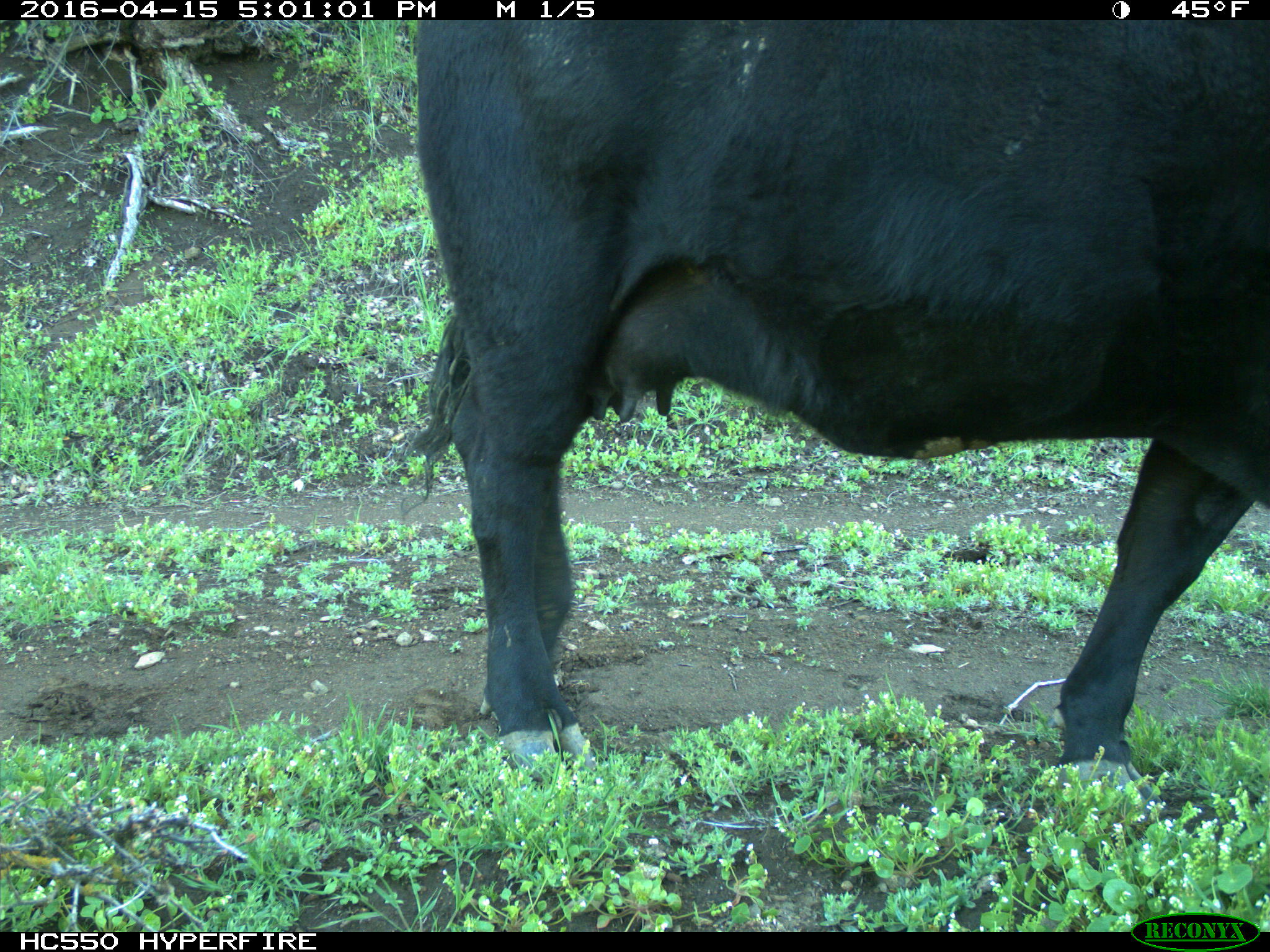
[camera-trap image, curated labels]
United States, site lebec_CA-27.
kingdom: Animalia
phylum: Chordata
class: Mammalia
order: Artiodactyla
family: Bovidae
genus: Bos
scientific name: Bos taurus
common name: domestic cow